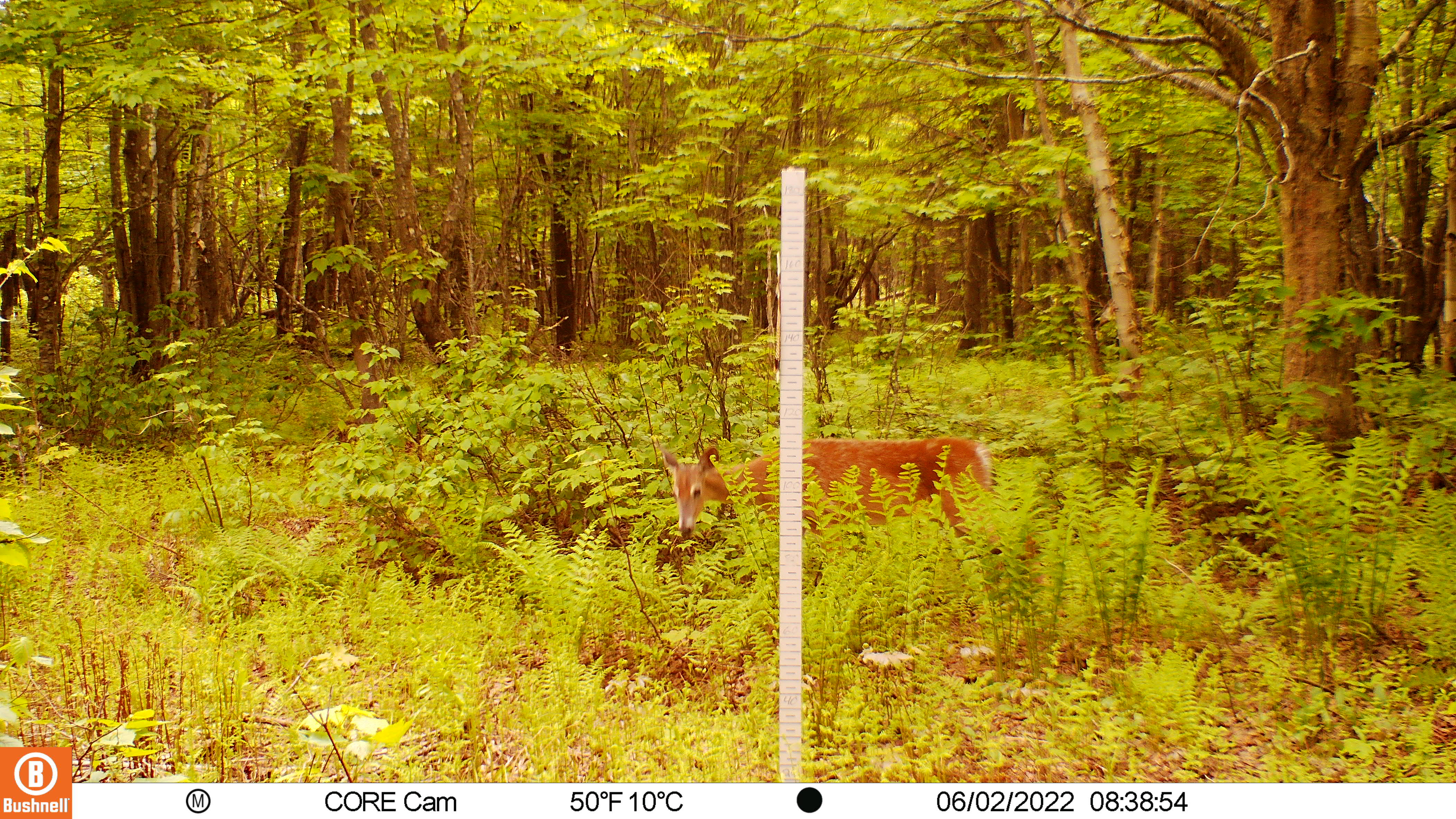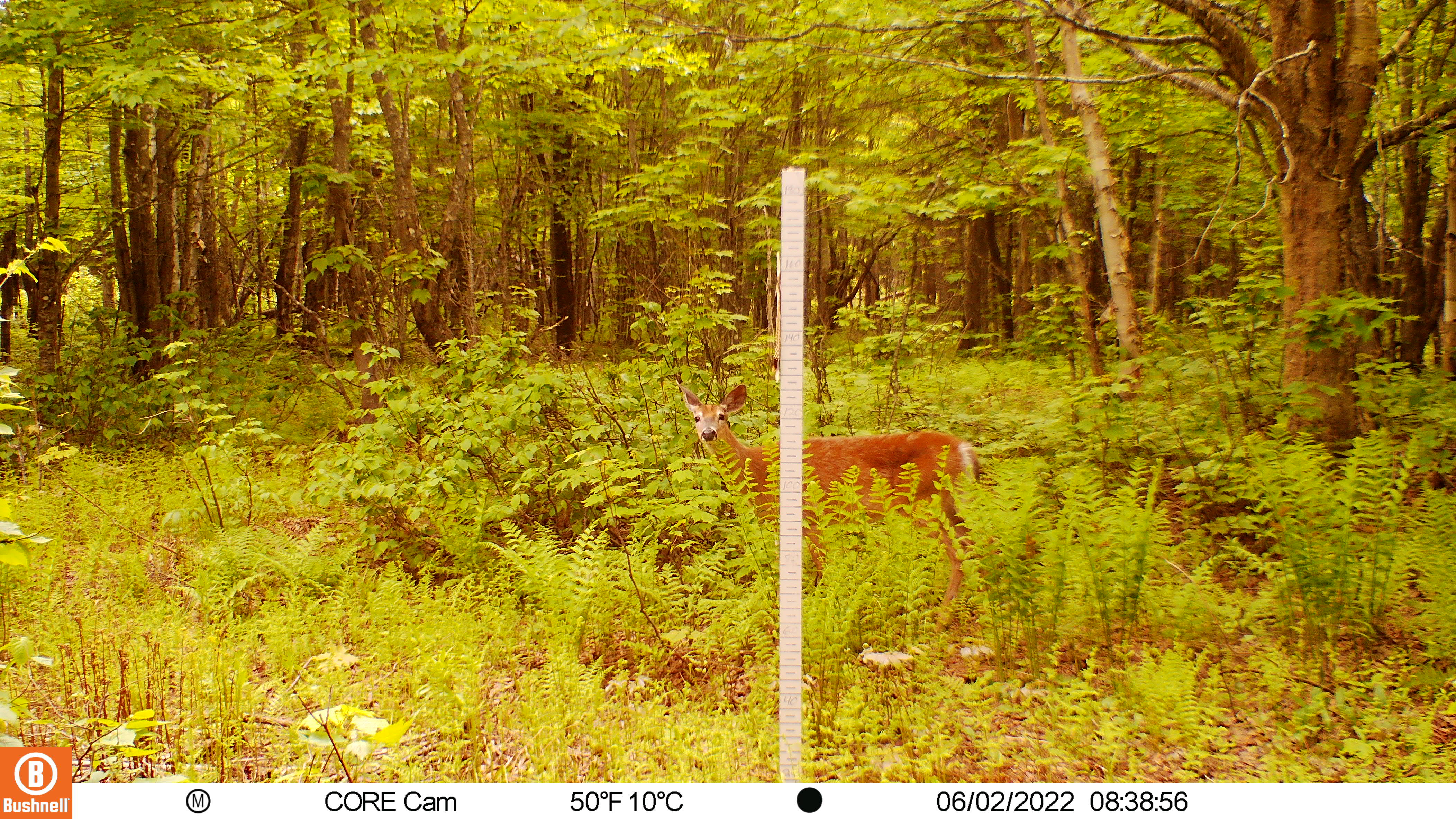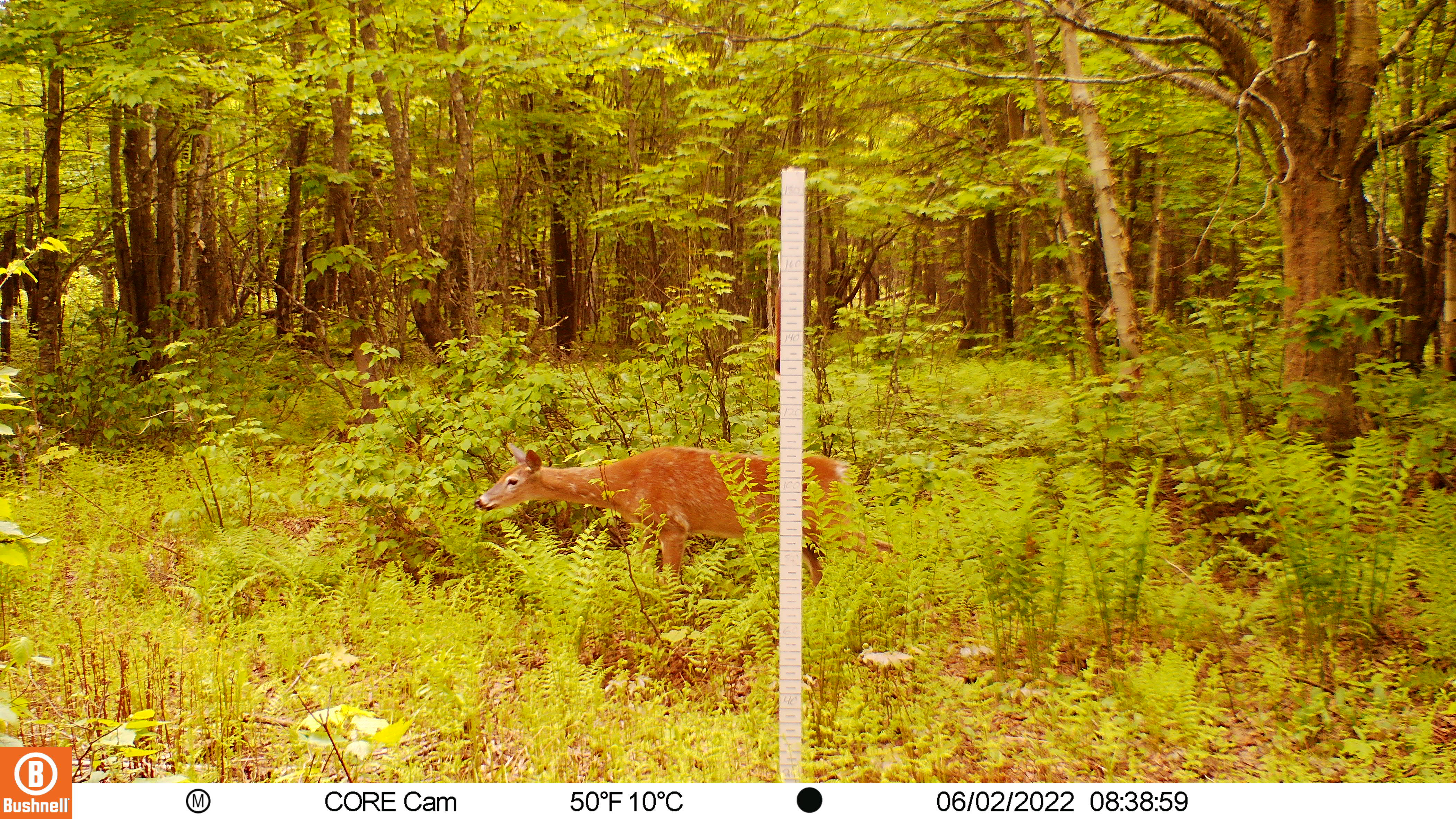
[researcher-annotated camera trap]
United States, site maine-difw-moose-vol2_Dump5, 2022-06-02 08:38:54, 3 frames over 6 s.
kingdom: Animalia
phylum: Chordata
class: Mammalia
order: Artiodactyla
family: Cervidae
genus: Odocoileus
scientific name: Odocoileus virginianus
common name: white-tailed deer